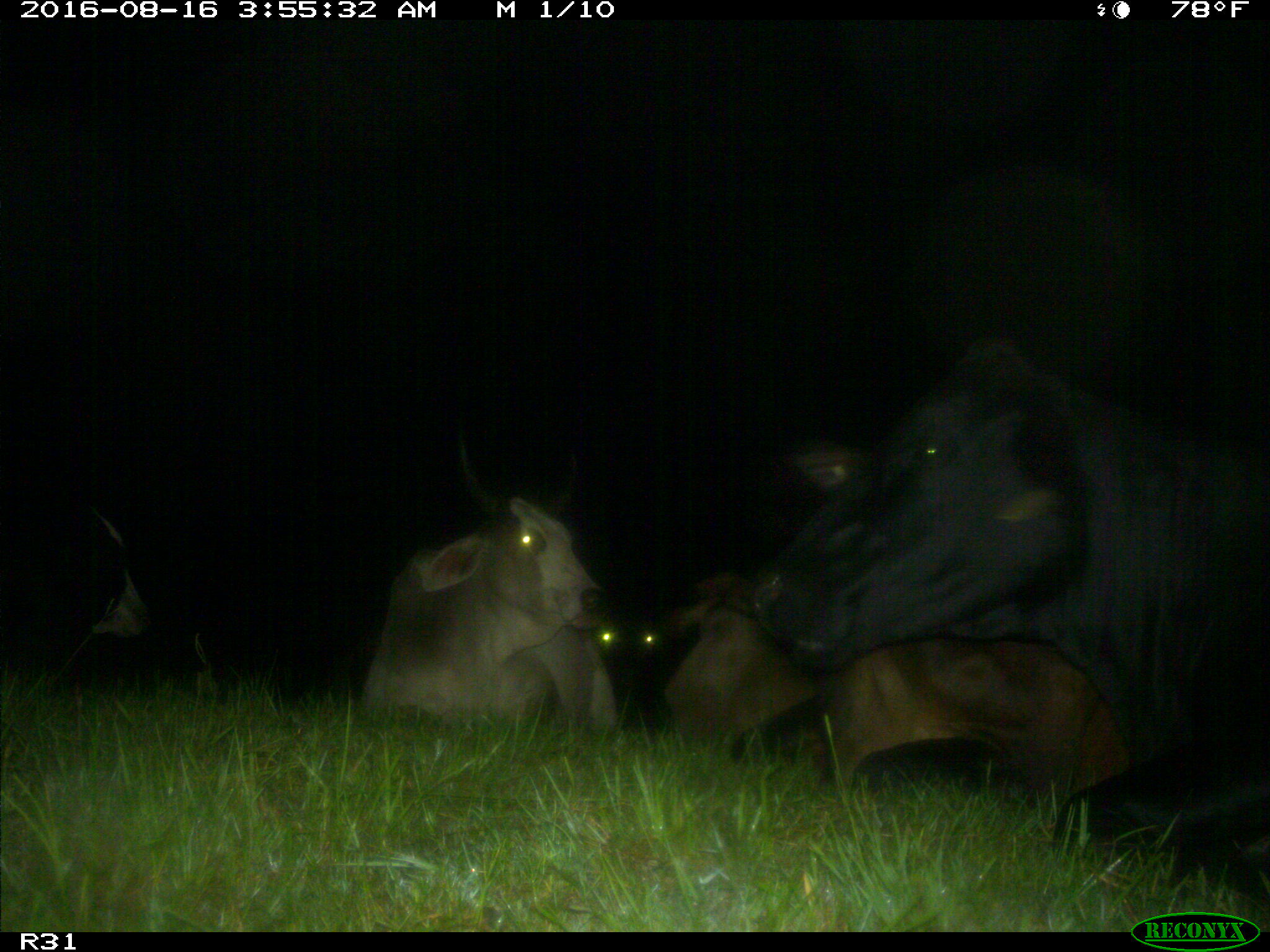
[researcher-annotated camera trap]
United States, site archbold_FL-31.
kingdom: Animalia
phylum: Chordata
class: Mammalia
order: Artiodactyla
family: Bovidae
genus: Bos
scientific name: Bos taurus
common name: domestic cow